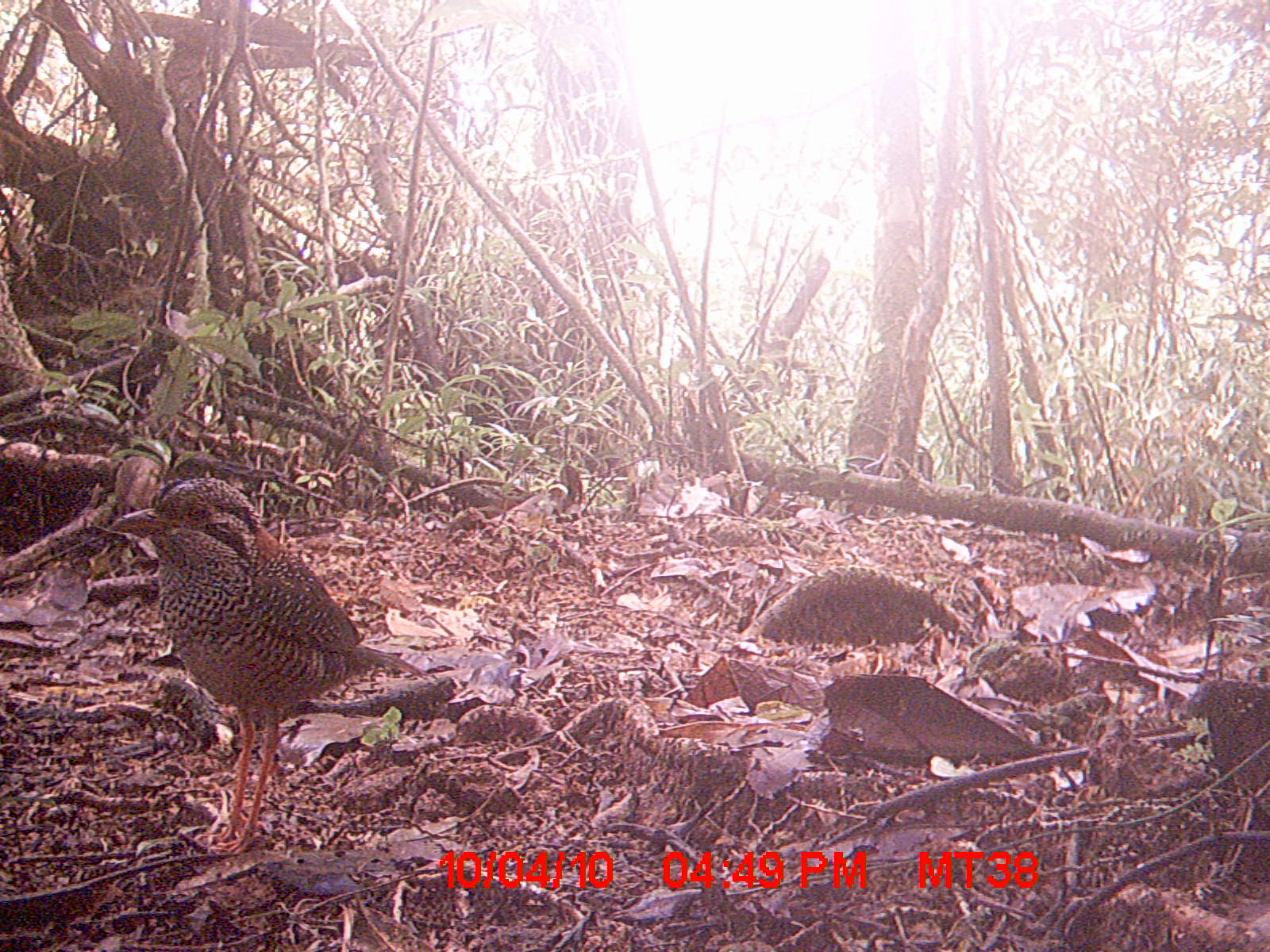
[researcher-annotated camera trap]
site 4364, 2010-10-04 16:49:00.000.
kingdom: Animalia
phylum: Chordata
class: Aves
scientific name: Aves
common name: bird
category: unknown bird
Unknown bird (bird) (Aves), count 1.